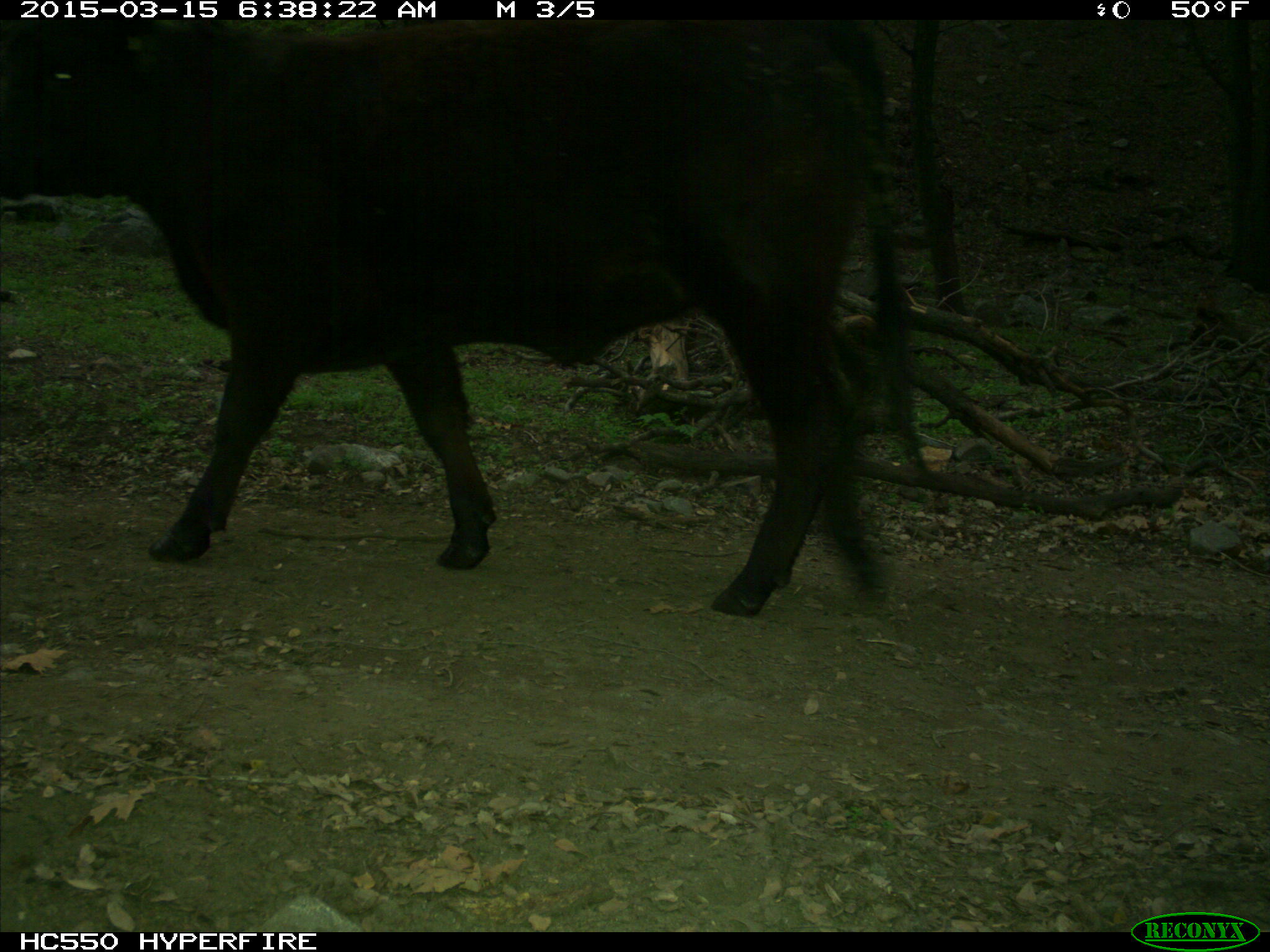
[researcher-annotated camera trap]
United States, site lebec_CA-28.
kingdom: Animalia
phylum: Chordata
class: Mammalia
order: Artiodactyla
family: Bovidae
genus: Bos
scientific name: Bos taurus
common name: domestic cow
Bos taurus (domestic cow).